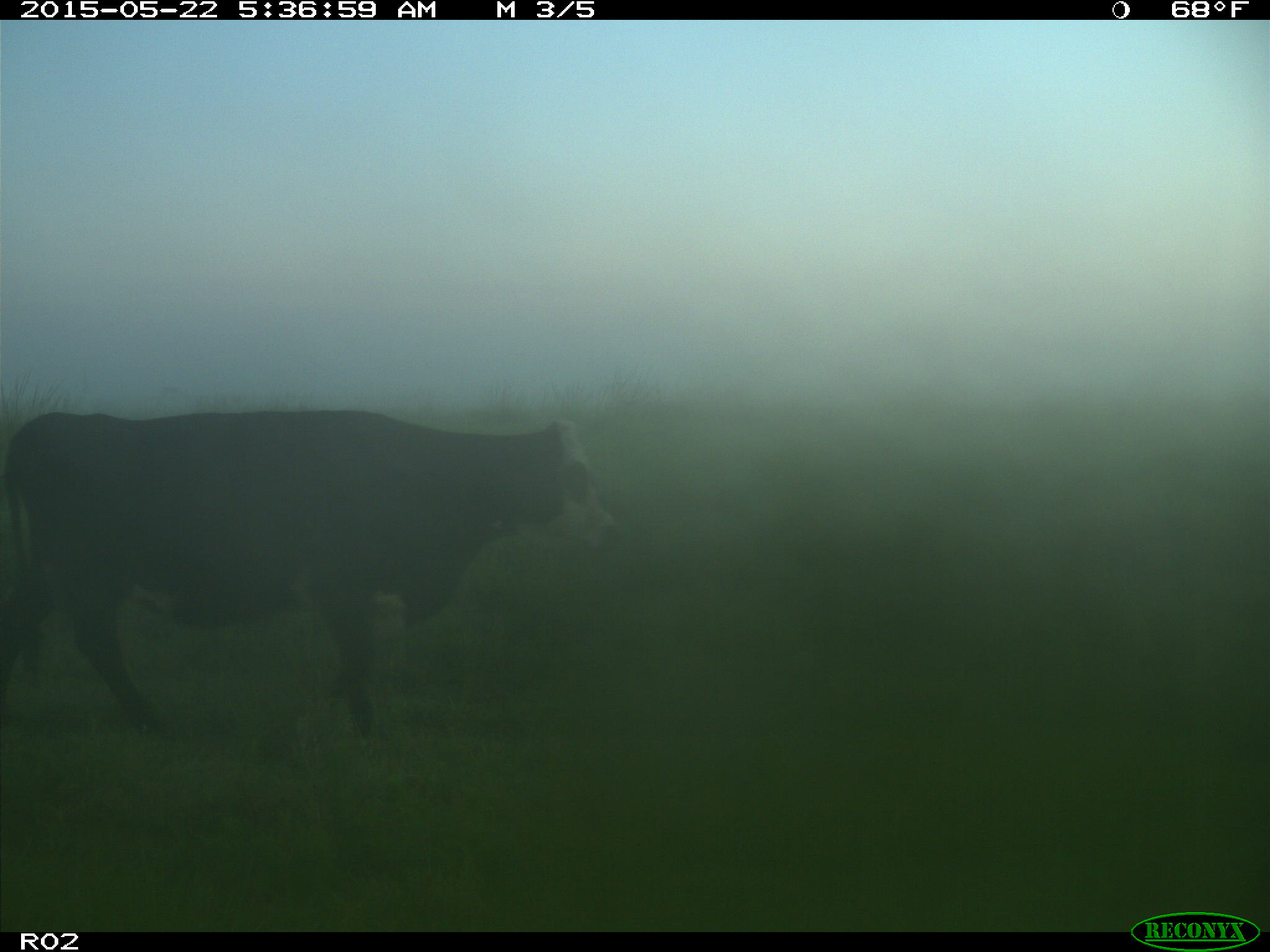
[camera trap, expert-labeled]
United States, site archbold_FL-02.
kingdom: Animalia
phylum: Chordata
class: Mammalia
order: Artiodactyla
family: Bovidae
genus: Bos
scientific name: Bos taurus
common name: domestic cow